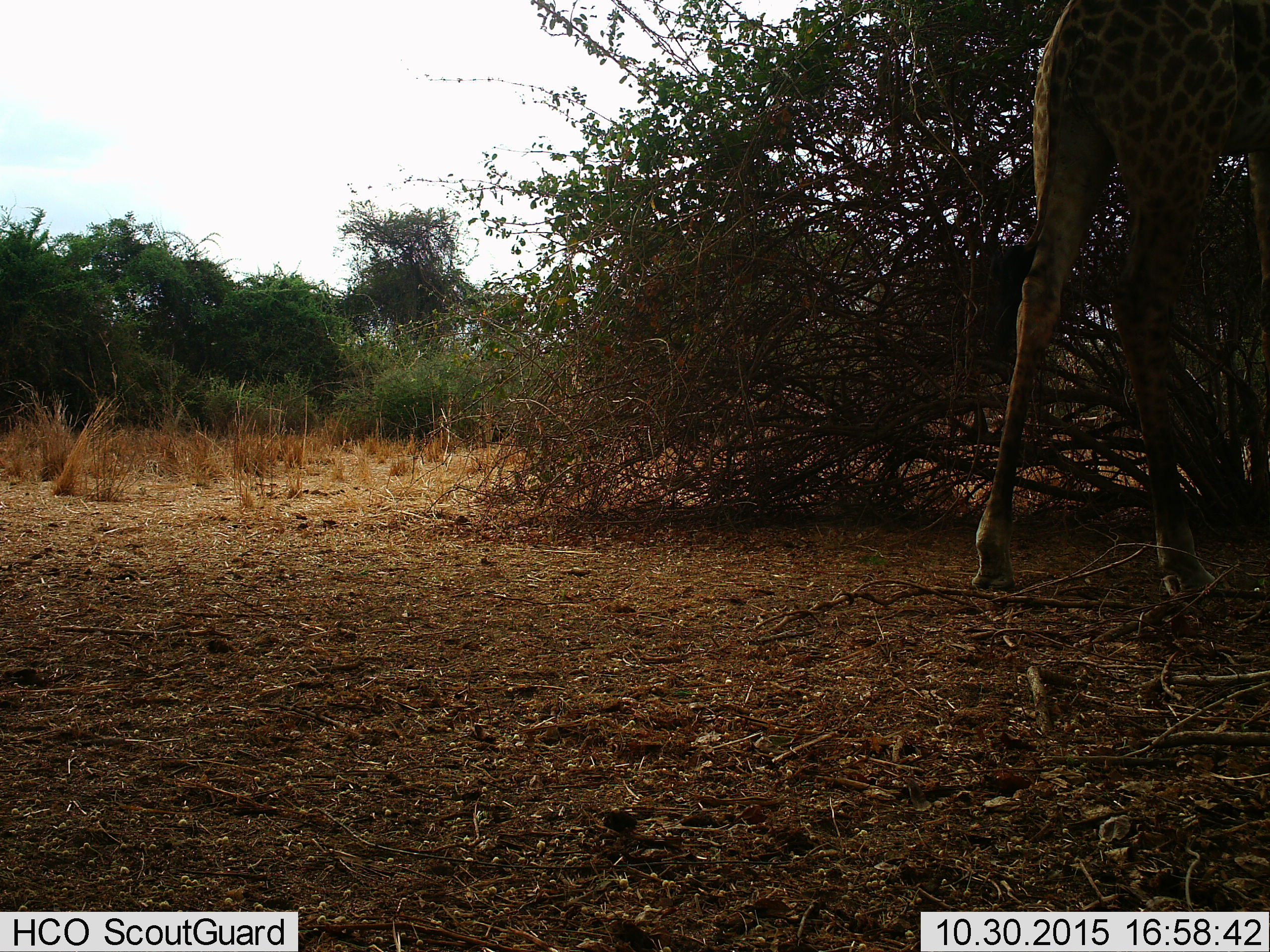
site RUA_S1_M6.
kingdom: Animalia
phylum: Chordata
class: Mammalia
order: Artiodactyla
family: Giraffidae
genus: Giraffa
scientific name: Giraffa camelopardalis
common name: giraffe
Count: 1.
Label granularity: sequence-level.